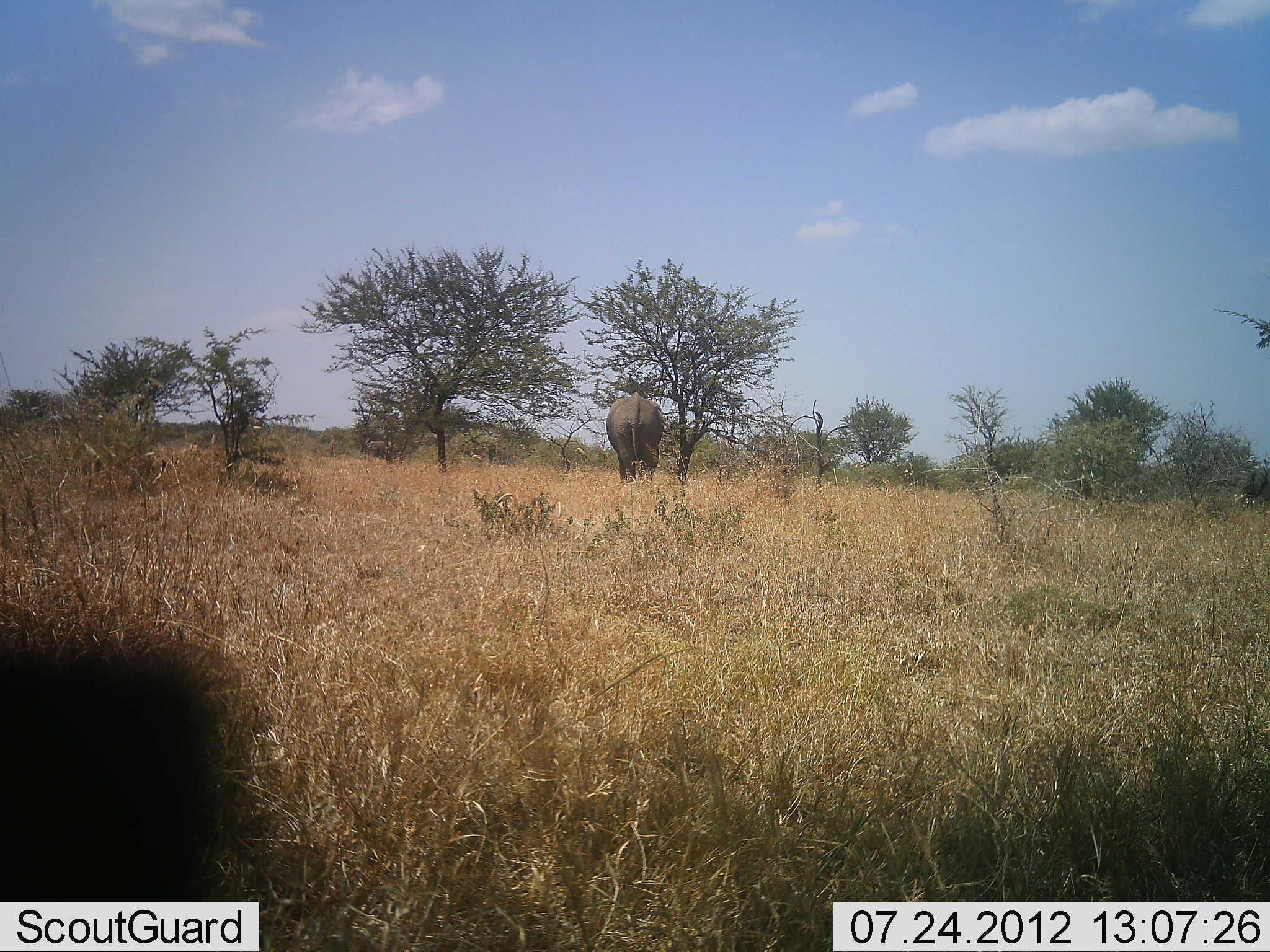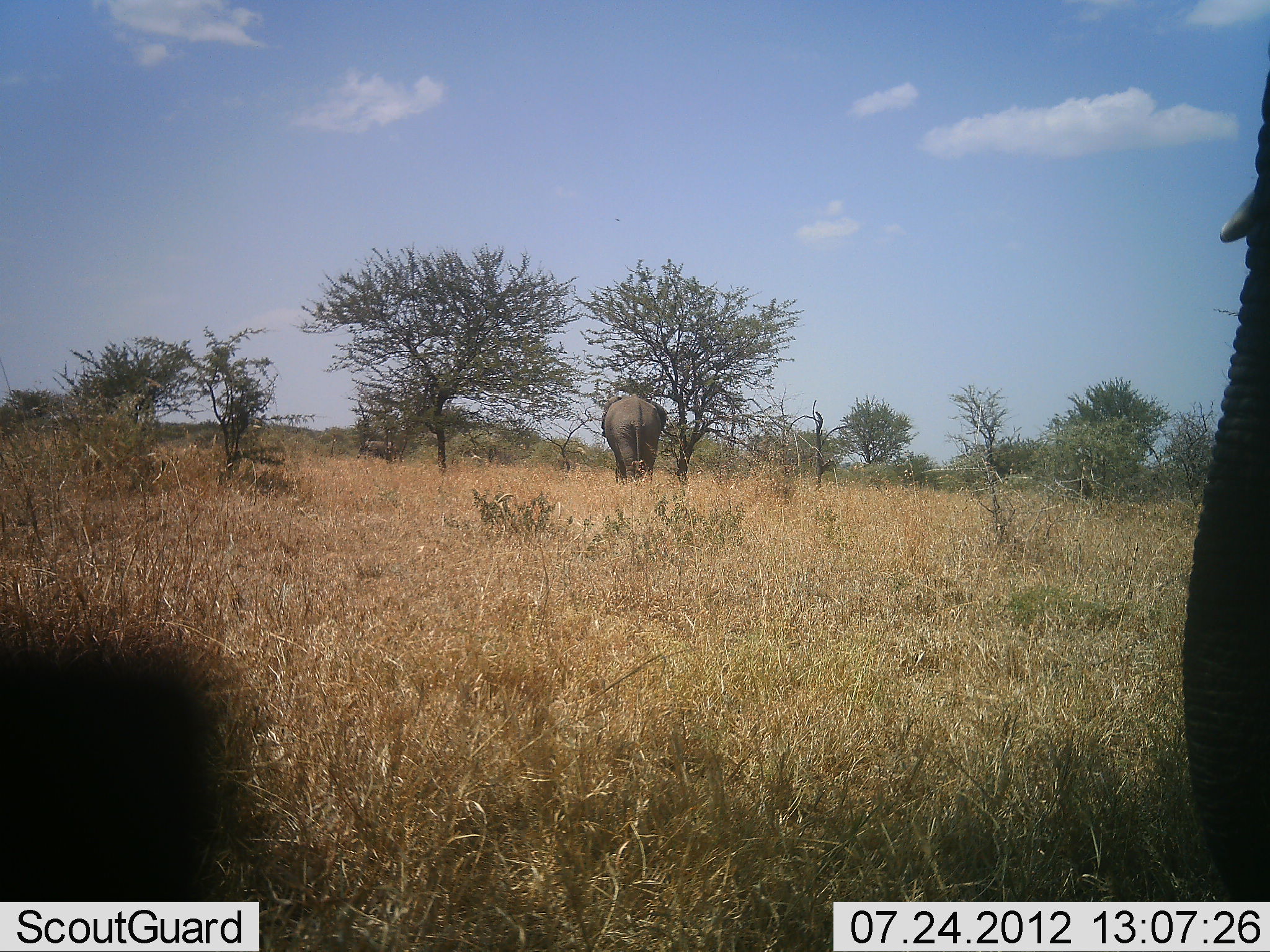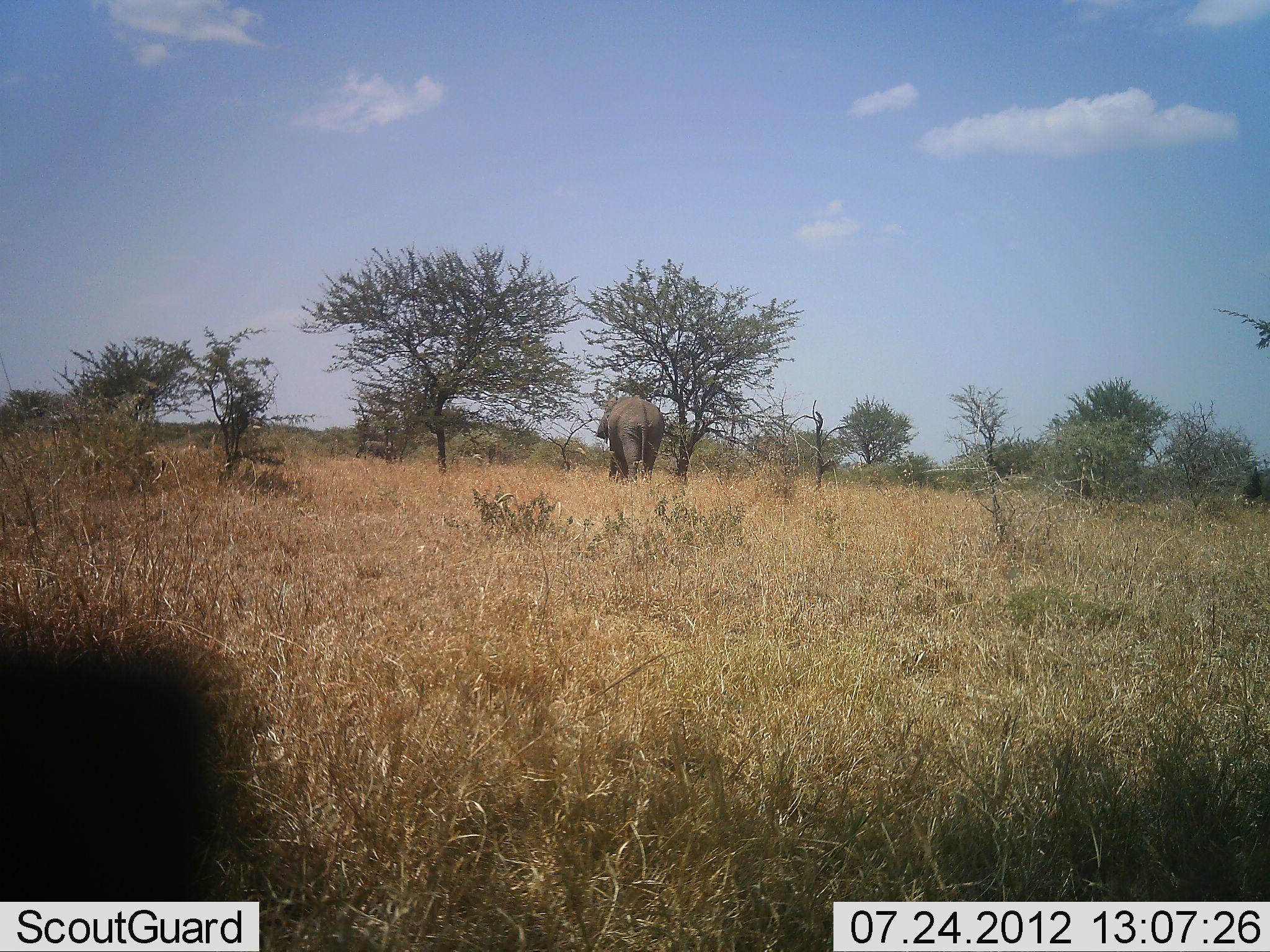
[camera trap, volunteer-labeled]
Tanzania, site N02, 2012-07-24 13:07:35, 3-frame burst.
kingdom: Animalia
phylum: Chordata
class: Mammalia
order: Proboscidea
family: Elephantidae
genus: Loxodonta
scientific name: Loxodonta africana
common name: african bush elephant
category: elephant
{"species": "elephant (african bush elephant) (Loxodonta africana)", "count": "2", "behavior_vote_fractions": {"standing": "20%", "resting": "0%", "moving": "90%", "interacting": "0%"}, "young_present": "0%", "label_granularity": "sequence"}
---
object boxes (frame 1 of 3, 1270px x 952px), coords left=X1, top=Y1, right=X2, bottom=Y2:
animal: left=606, top=391, right=666, bottom=484; left=361, top=438, right=400, bottom=463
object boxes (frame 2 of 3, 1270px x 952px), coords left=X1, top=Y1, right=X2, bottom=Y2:
animal: left=1170, top=66, right=1270, bottom=904; left=601, top=394, right=668, bottom=485; left=355, top=440, right=402, bottom=465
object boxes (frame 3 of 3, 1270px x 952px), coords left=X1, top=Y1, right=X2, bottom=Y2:
animal: left=596, top=395, right=666, bottom=487; left=355, top=439, right=393, bottom=461